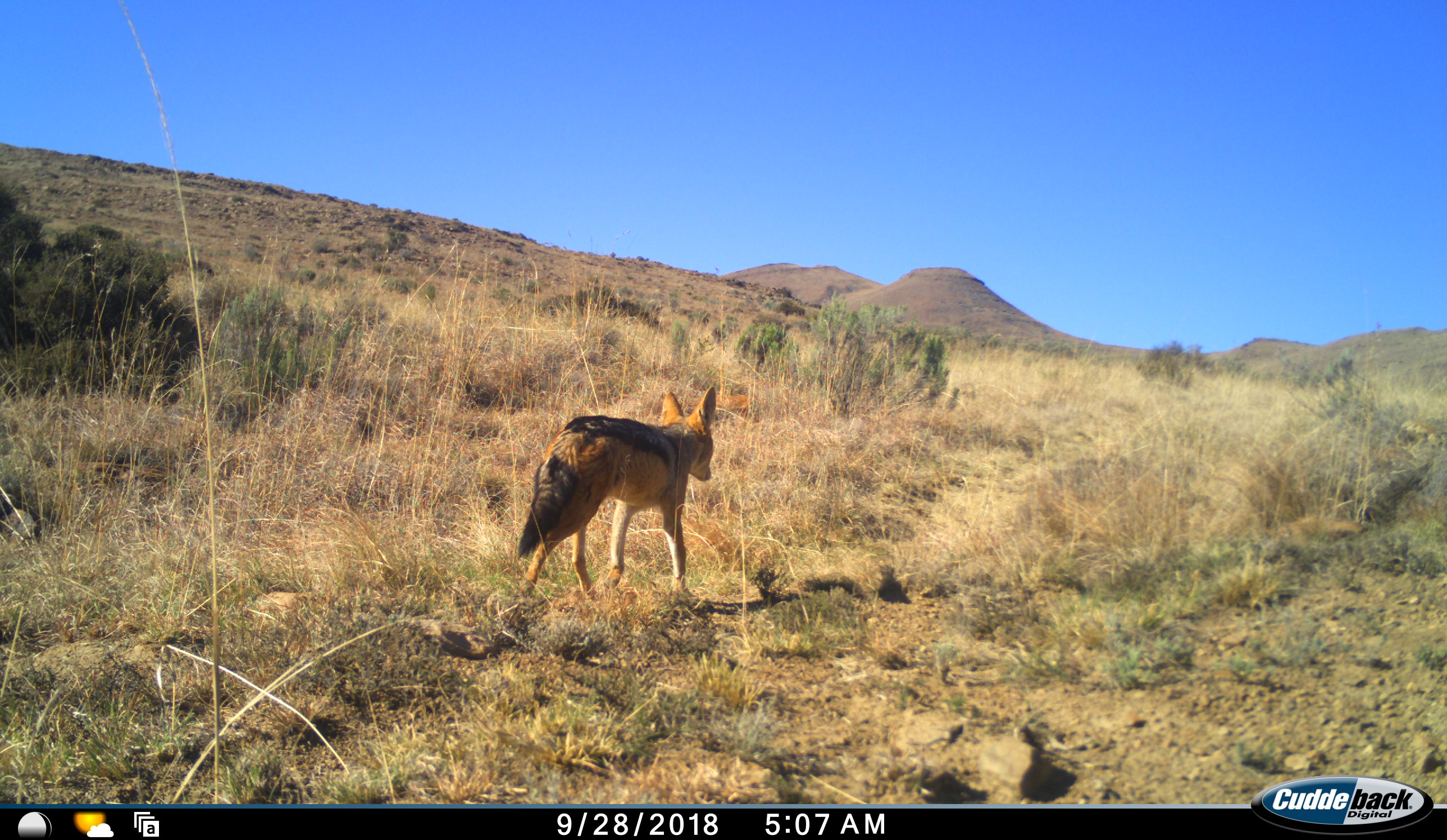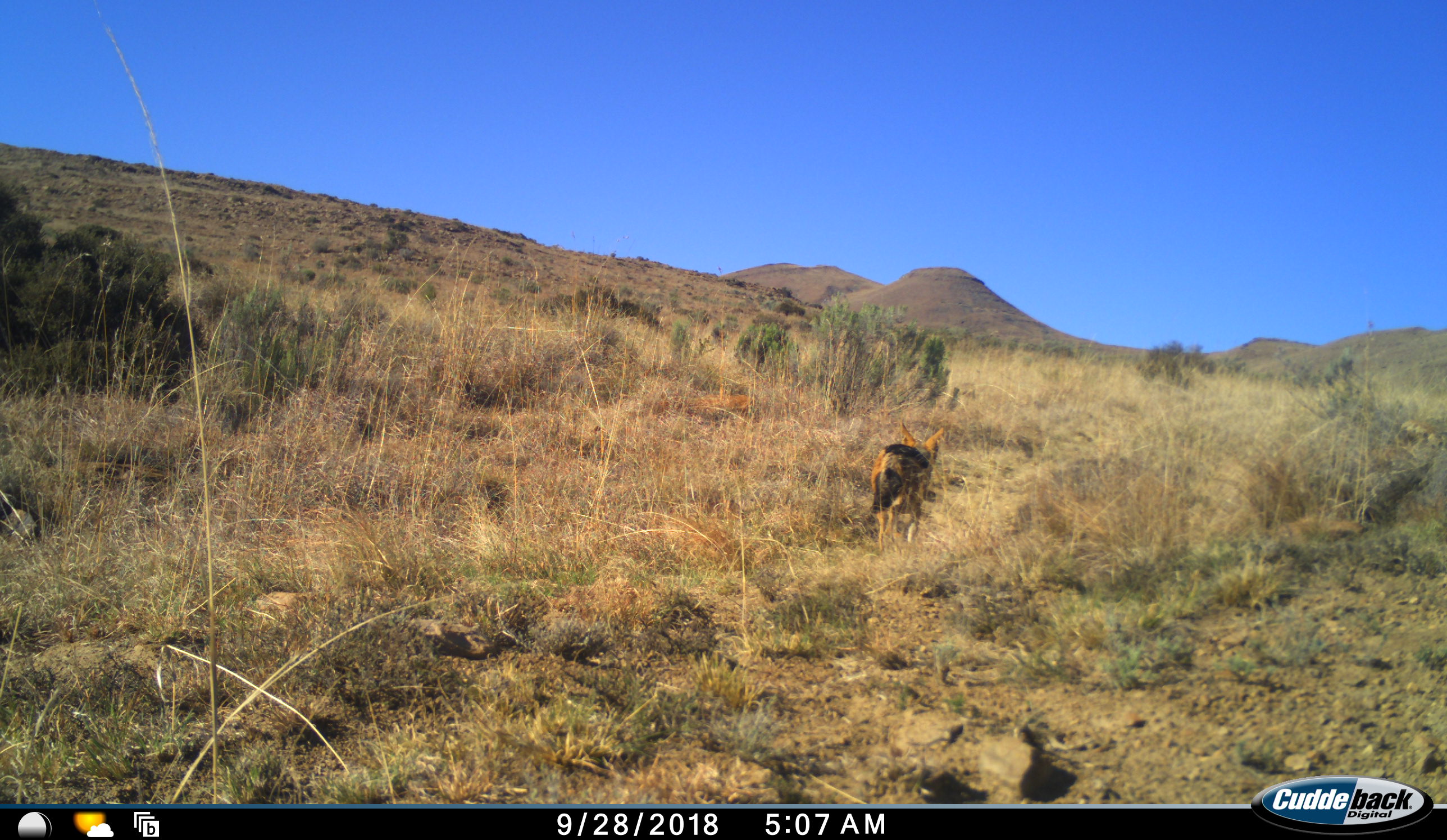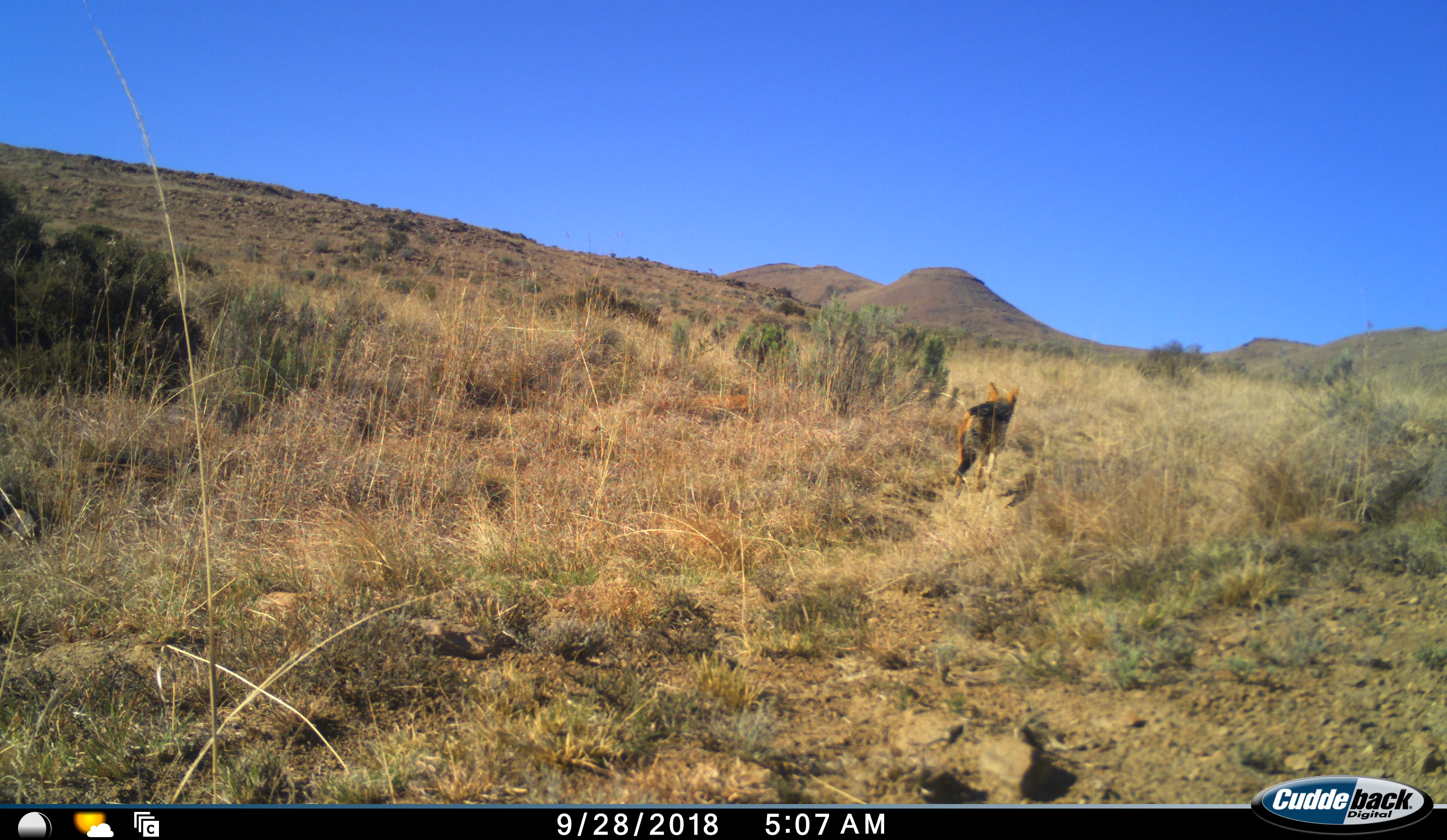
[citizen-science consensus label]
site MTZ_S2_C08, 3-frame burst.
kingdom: Animalia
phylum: Chordata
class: Mammalia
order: Carnivora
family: Canidae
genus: Lupulella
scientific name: Lupulella mesomelas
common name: black-backed jackal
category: jackalblackbacked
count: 1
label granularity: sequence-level